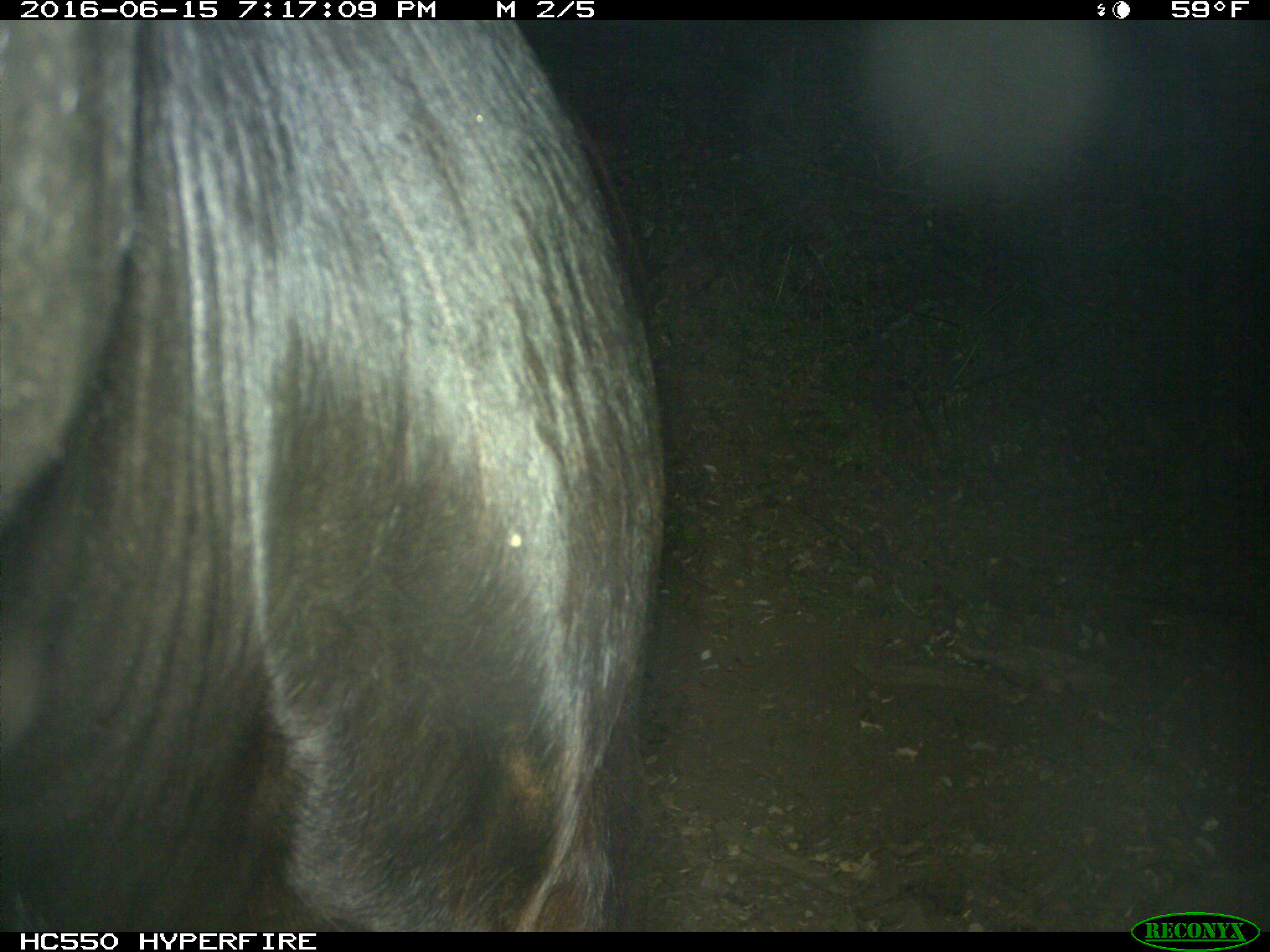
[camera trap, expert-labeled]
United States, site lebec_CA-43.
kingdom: Animalia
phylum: Chordata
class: Mammalia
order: Artiodactyla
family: Bovidae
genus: Bos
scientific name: Bos taurus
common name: domestic cow